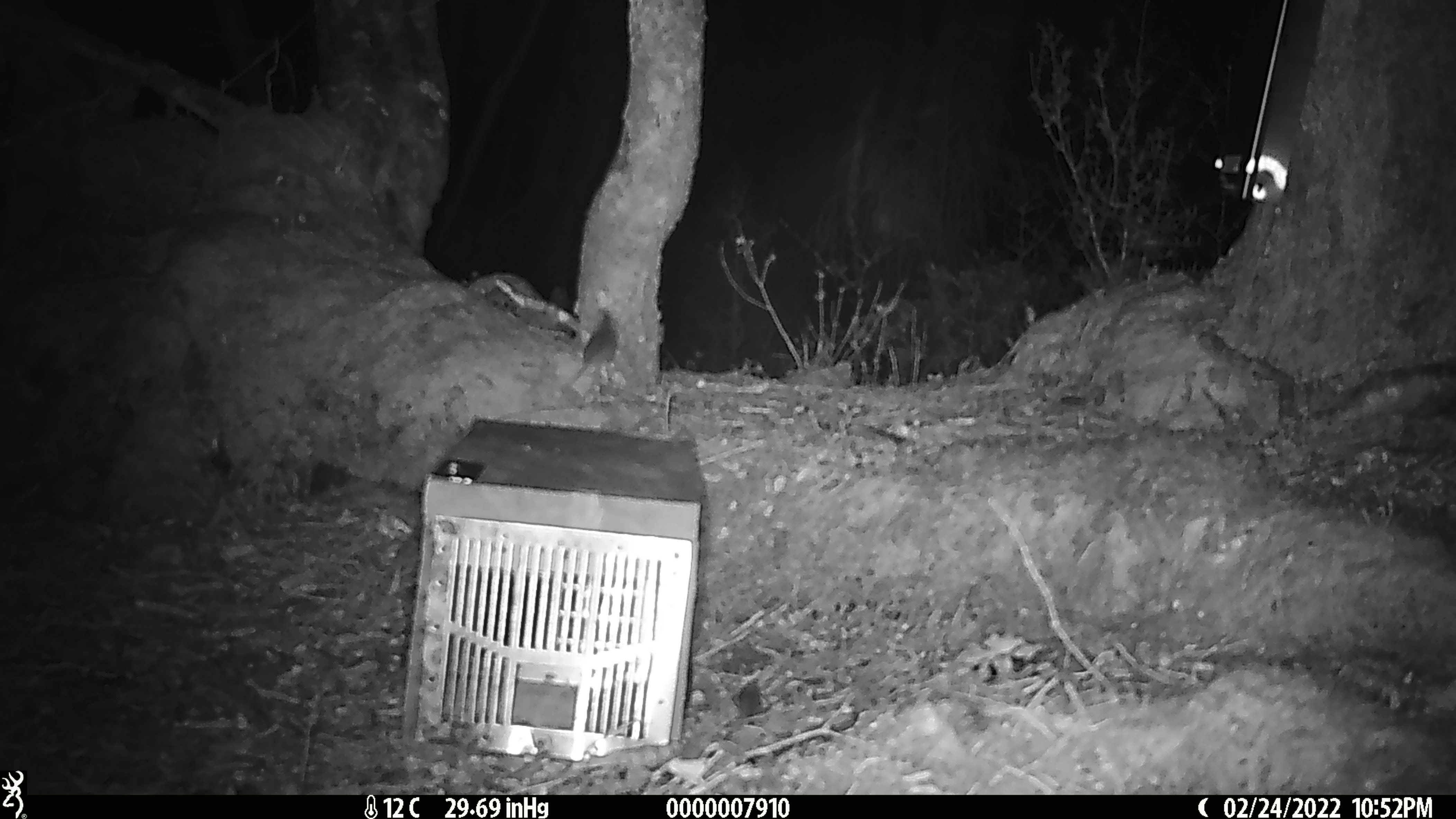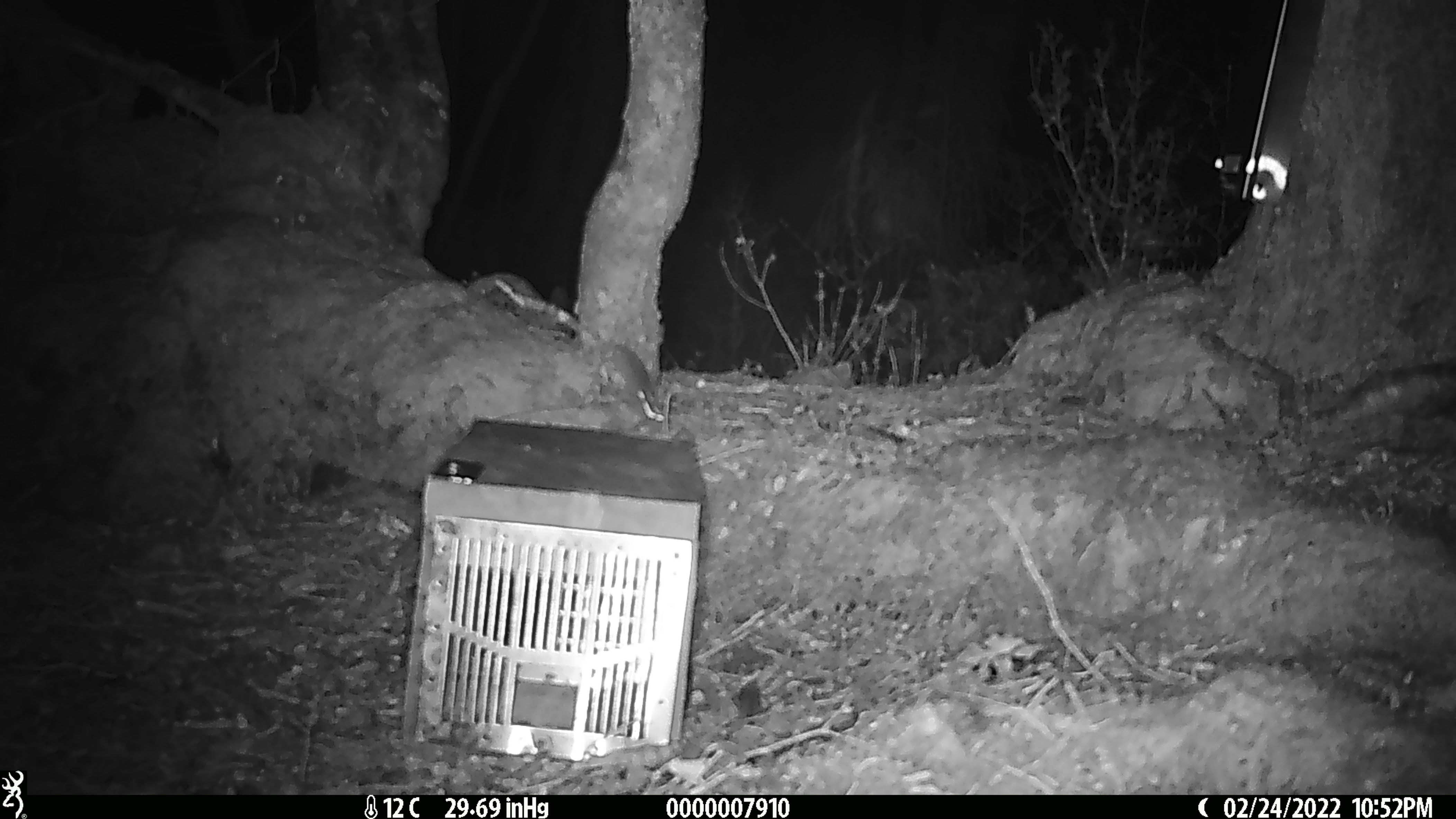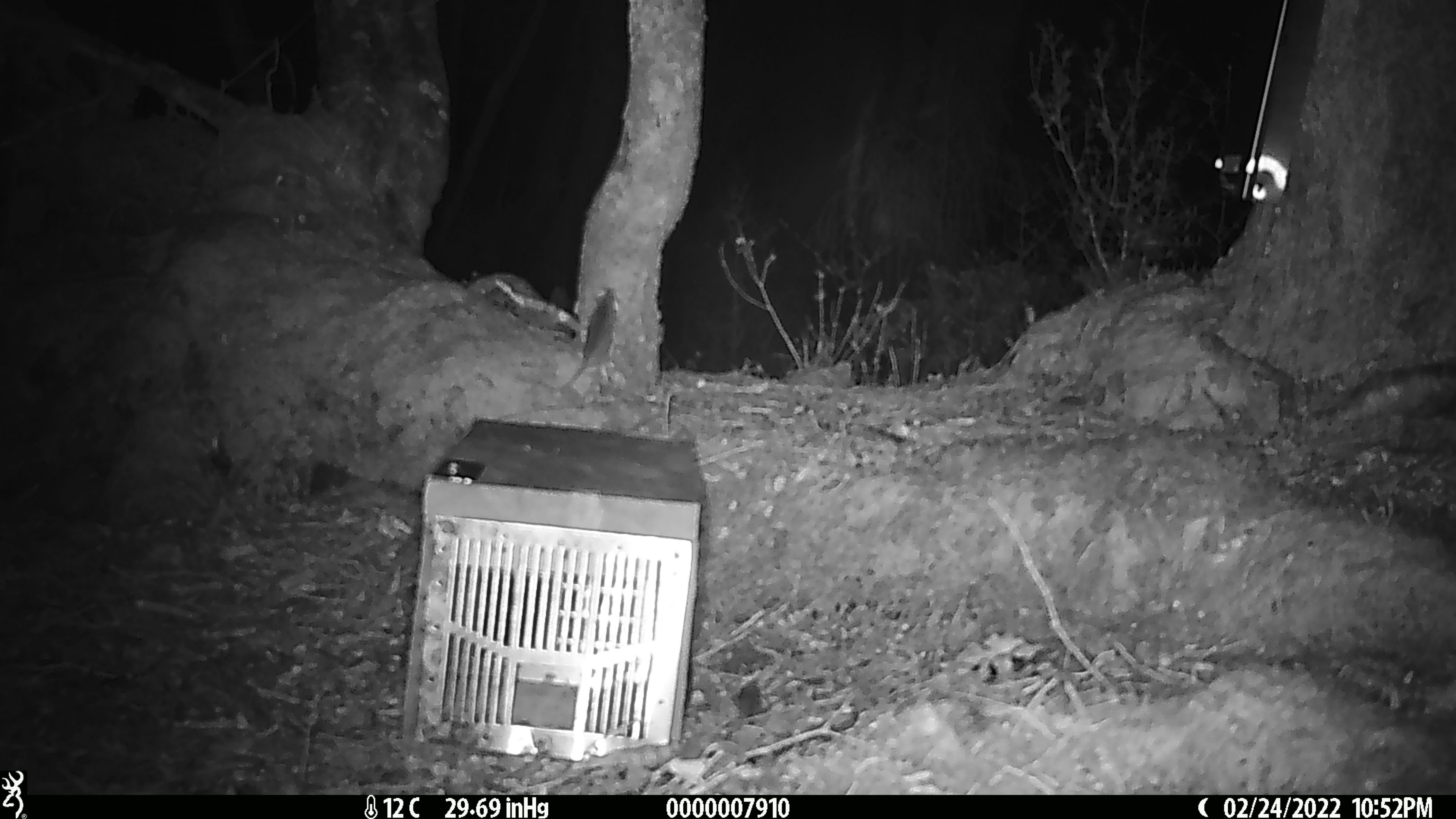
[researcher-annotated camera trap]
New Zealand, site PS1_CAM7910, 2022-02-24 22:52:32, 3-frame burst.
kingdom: Animalia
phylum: Chordata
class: Mammalia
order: Rodentia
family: Muridae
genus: Mus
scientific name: Mus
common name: mouse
Mouse (Mus).